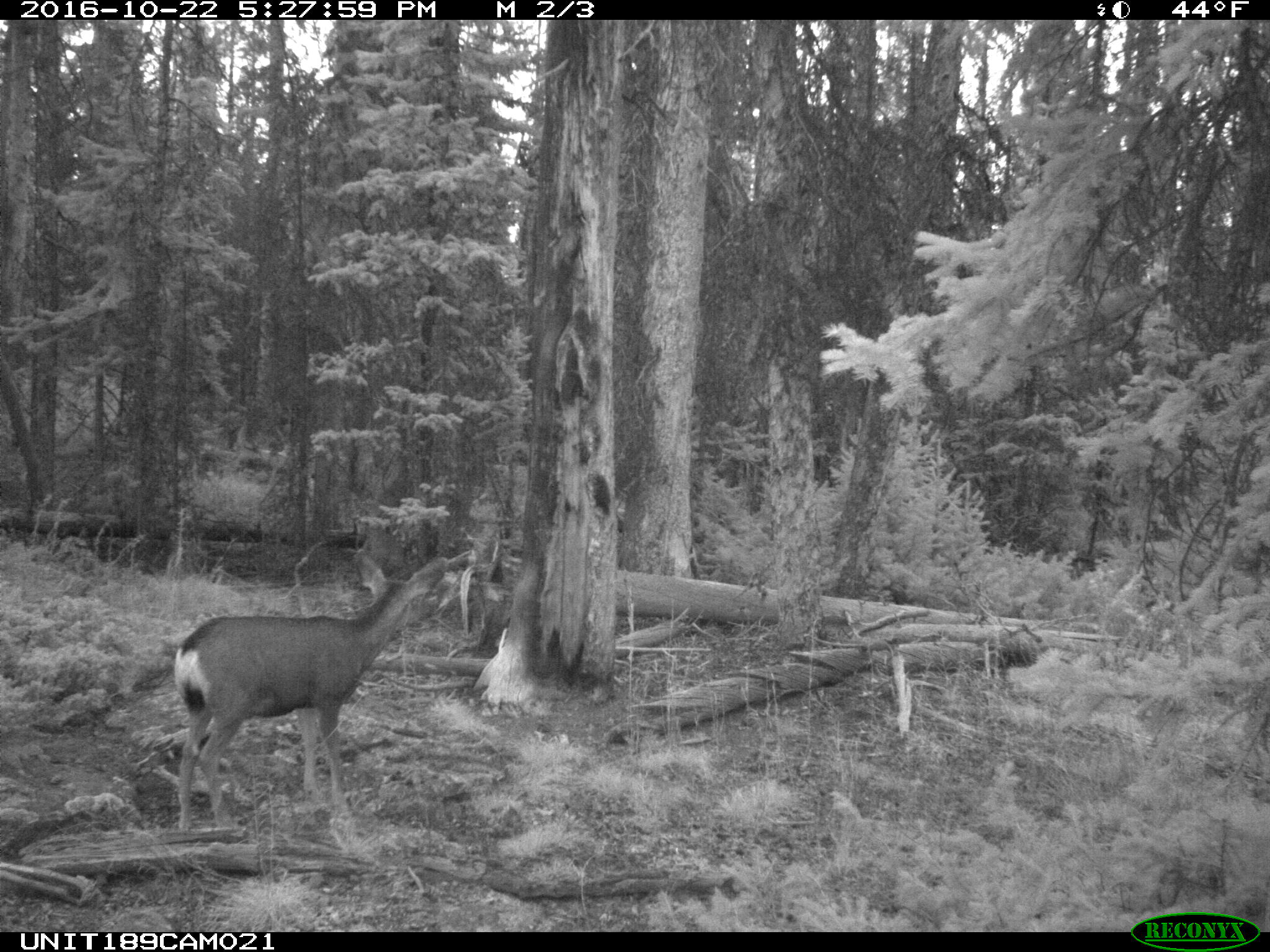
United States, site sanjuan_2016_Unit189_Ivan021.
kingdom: Animalia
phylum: Chordata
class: Mammalia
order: Artiodactyla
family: Cervidae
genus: Odocoileus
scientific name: Odocoileus hemionus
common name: mule deer